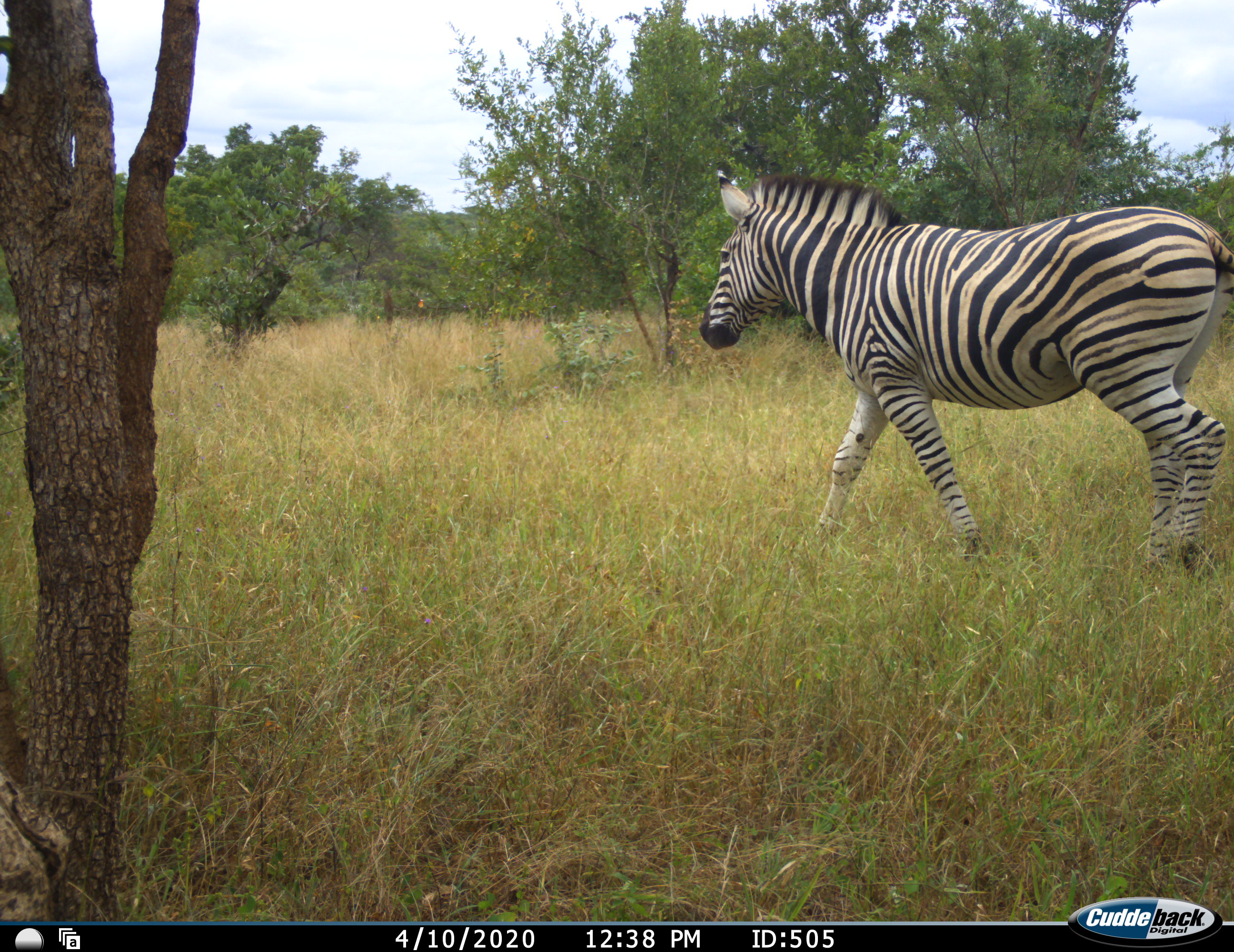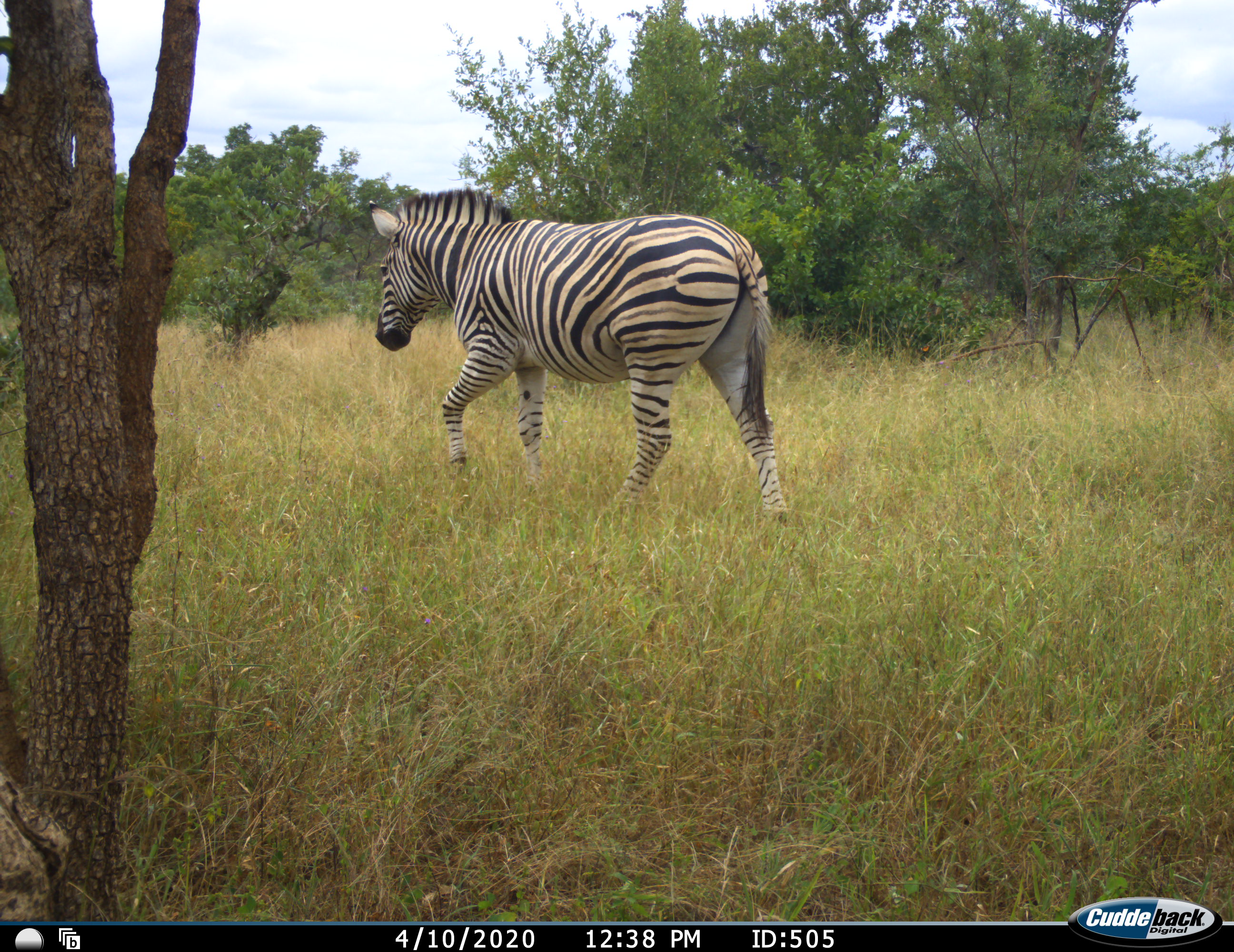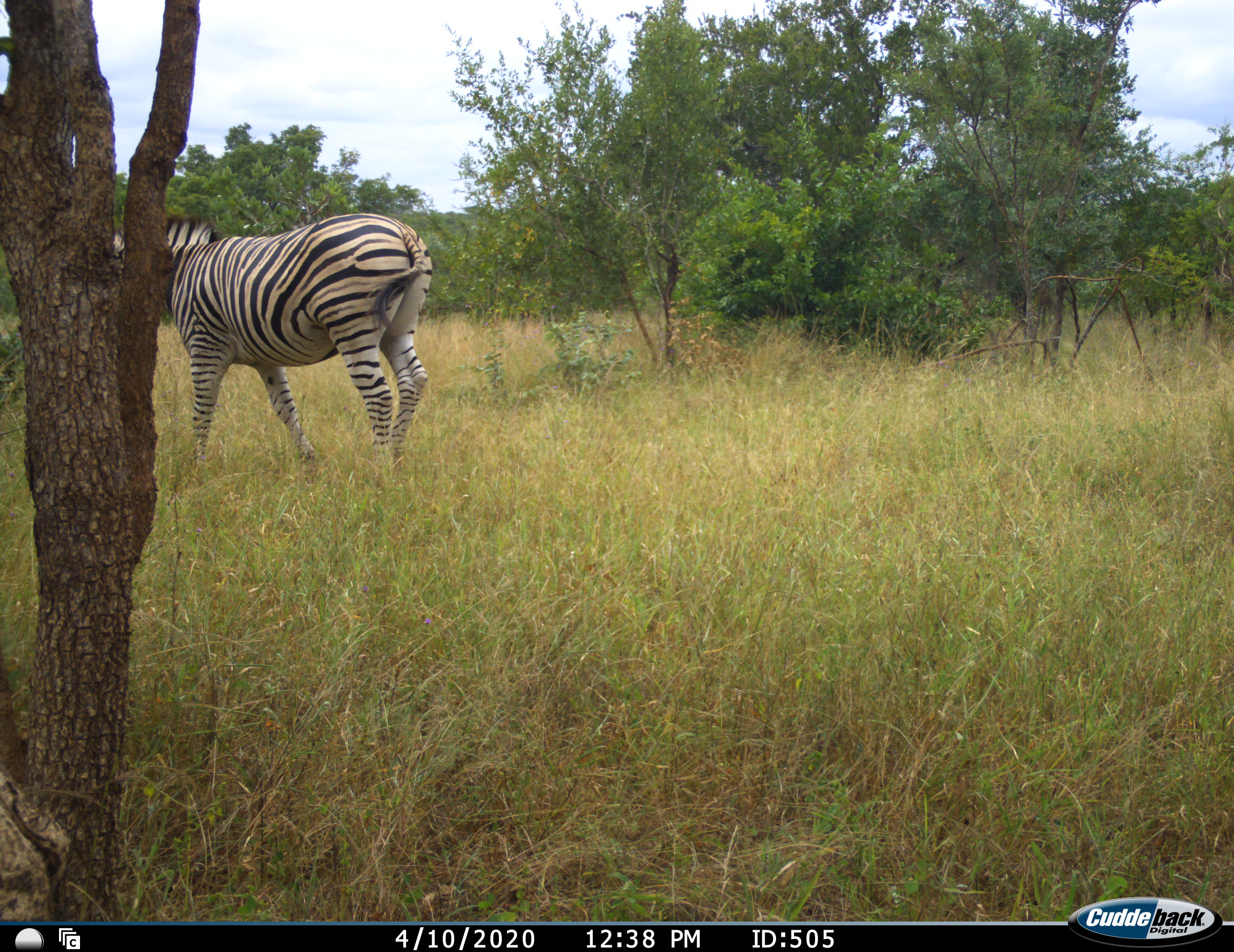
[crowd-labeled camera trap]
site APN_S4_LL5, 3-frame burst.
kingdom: Animalia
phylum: Chordata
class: Mammalia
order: Perissodactyla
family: Equidae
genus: Equus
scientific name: Equus quagga burchellii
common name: burchell's zebra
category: zebraburchells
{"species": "zebraburchells (burchell's zebra) (Equus quagga burchellii)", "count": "1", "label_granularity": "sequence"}